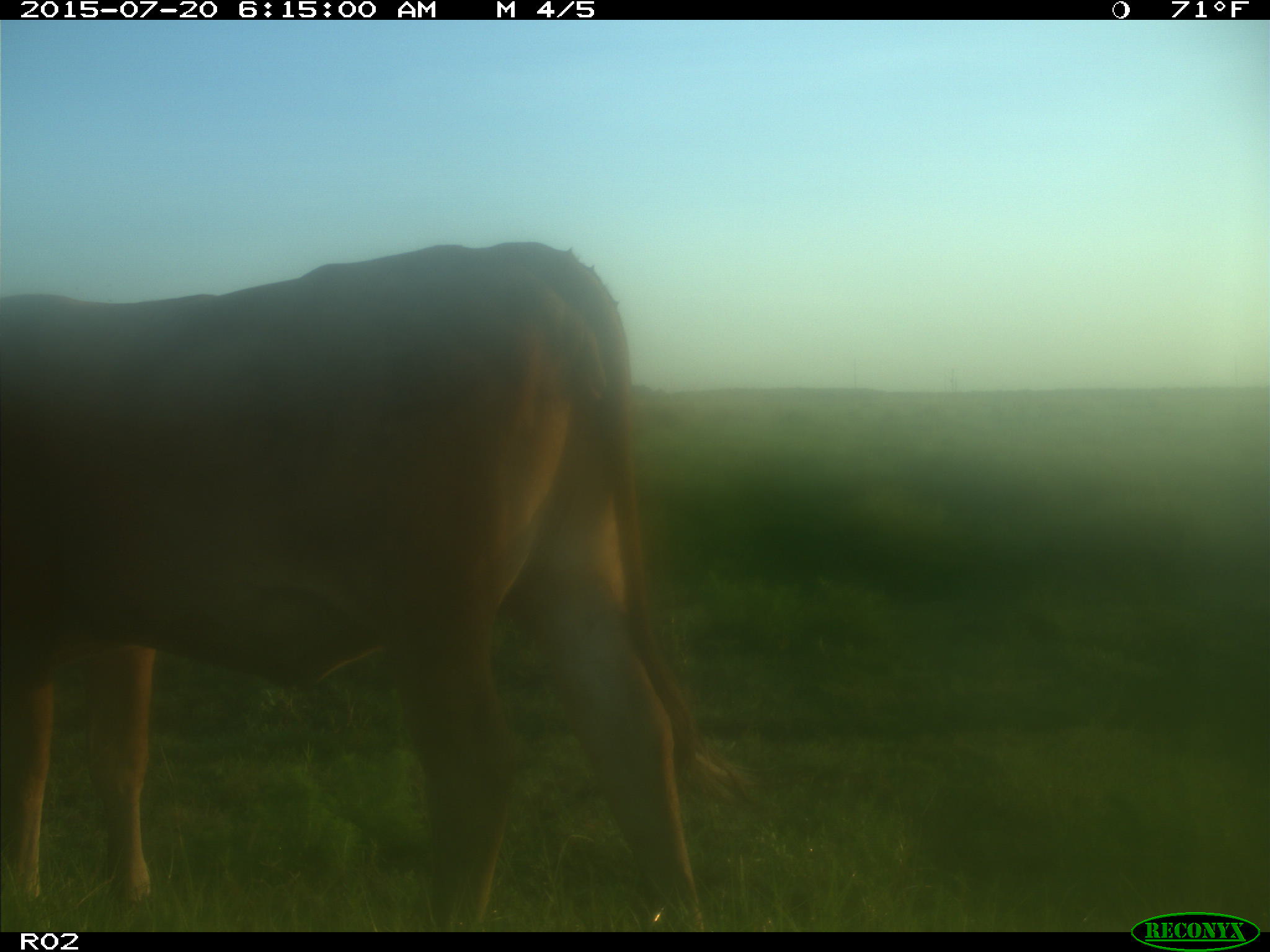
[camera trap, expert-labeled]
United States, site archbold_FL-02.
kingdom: Animalia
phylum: Chordata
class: Mammalia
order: Artiodactyla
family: Bovidae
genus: Bos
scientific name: Bos taurus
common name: domestic cow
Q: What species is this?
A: Bos taurus (domestic cow).